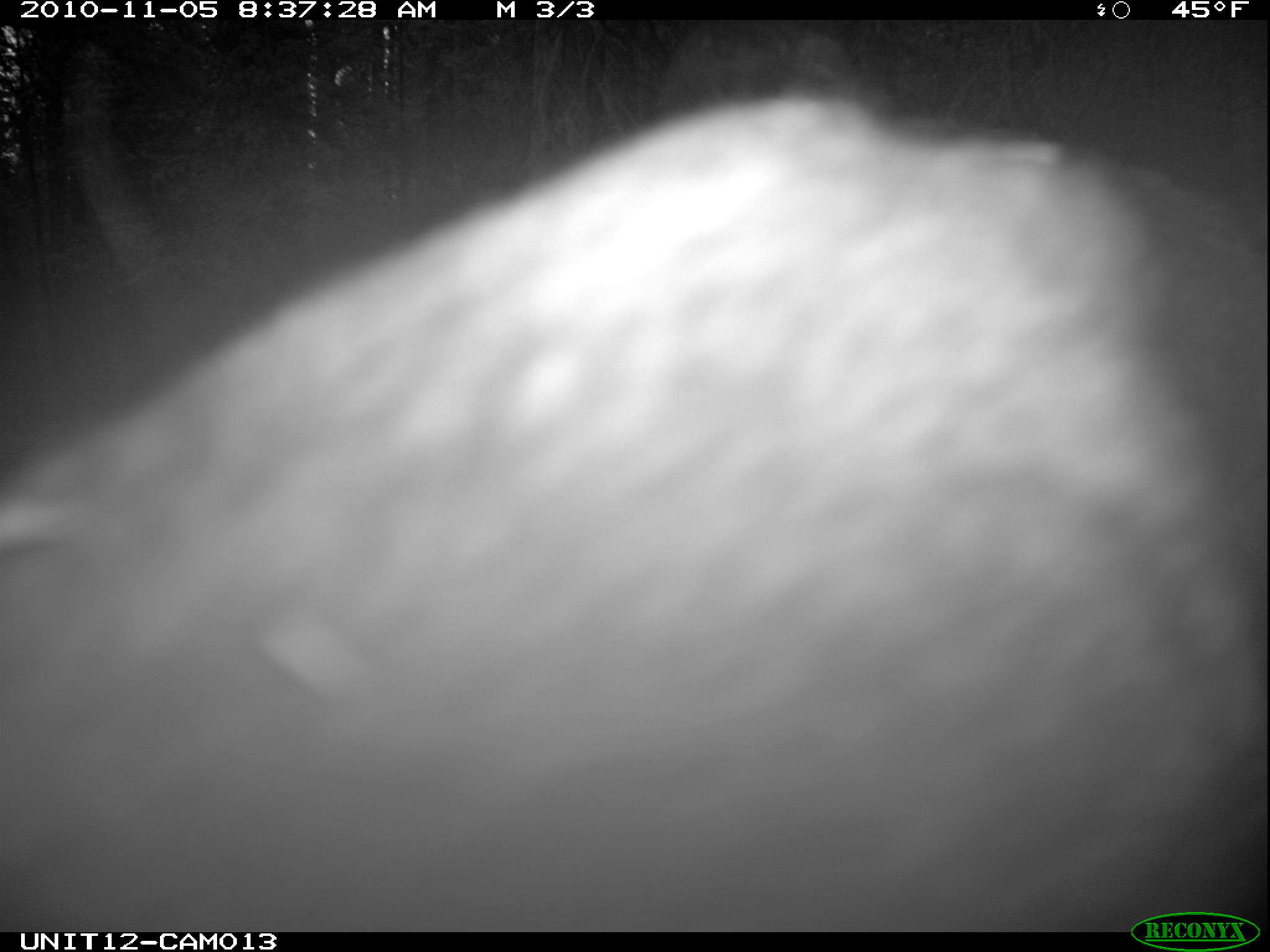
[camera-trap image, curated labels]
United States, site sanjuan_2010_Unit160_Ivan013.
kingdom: Animalia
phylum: Chordata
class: Mammalia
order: Artiodactyla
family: Cervidae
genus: Alces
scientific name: Alces alces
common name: moose